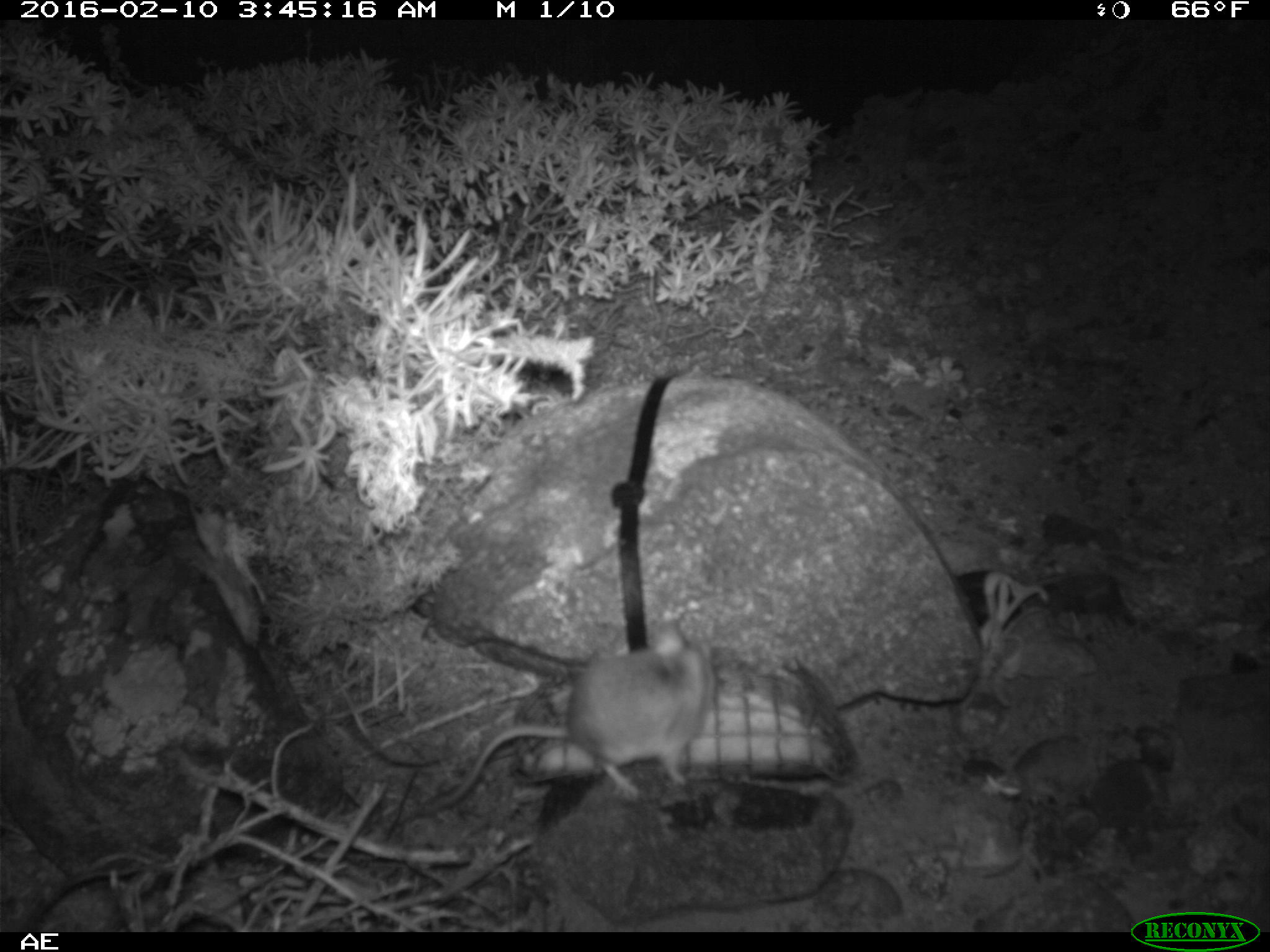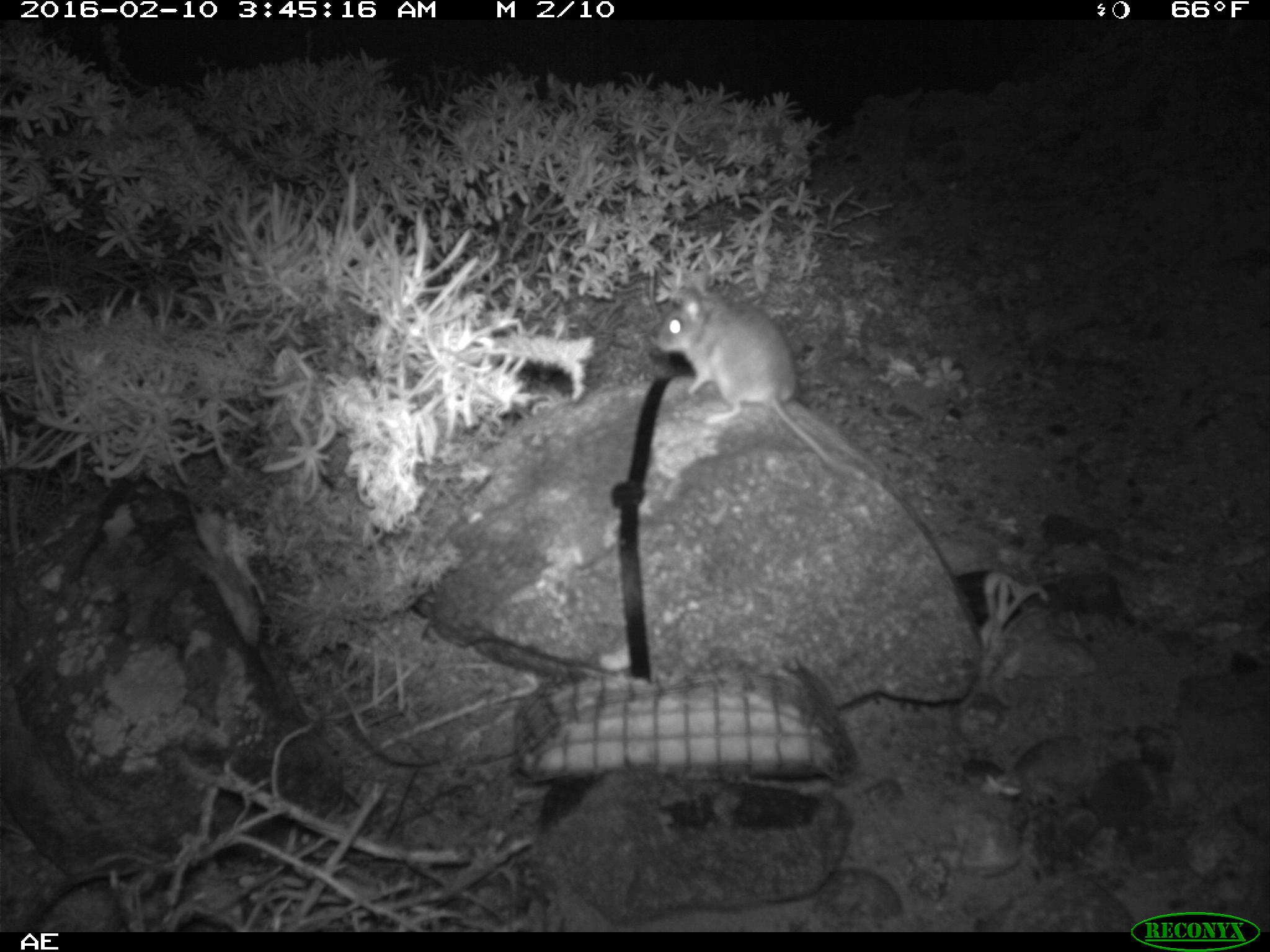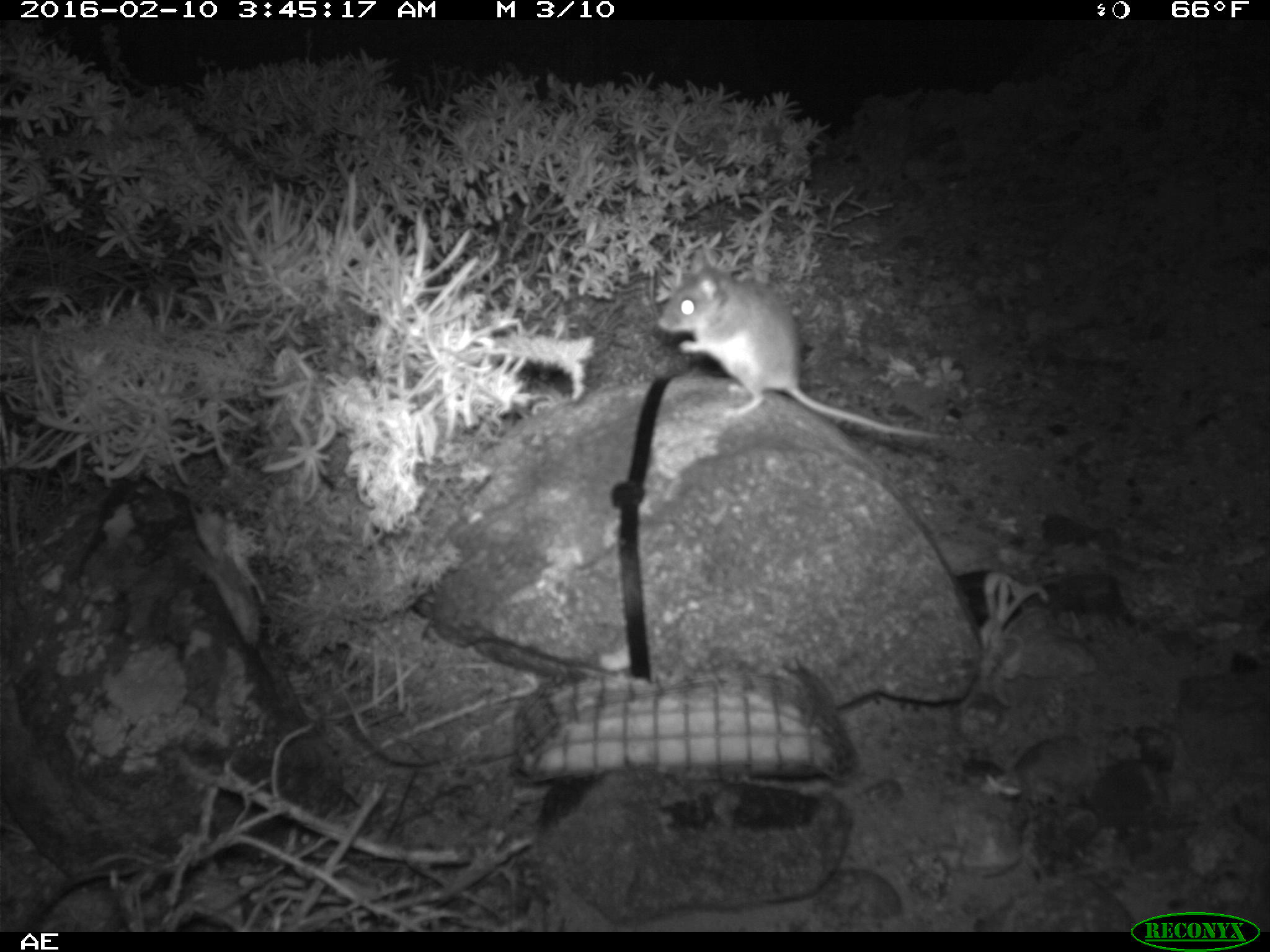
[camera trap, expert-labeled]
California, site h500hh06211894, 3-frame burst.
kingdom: Animalia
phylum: Chordata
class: Mammalia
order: Rodentia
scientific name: Rodentia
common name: rodent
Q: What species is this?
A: Rodent (Rodentia).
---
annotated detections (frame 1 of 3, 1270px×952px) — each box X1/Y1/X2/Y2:
rodent: 420/621/714/818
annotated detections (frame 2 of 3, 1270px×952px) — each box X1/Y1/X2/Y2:
rodent: 647/285/837/464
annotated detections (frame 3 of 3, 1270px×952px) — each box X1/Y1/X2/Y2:
rodent: 659/250/939/439